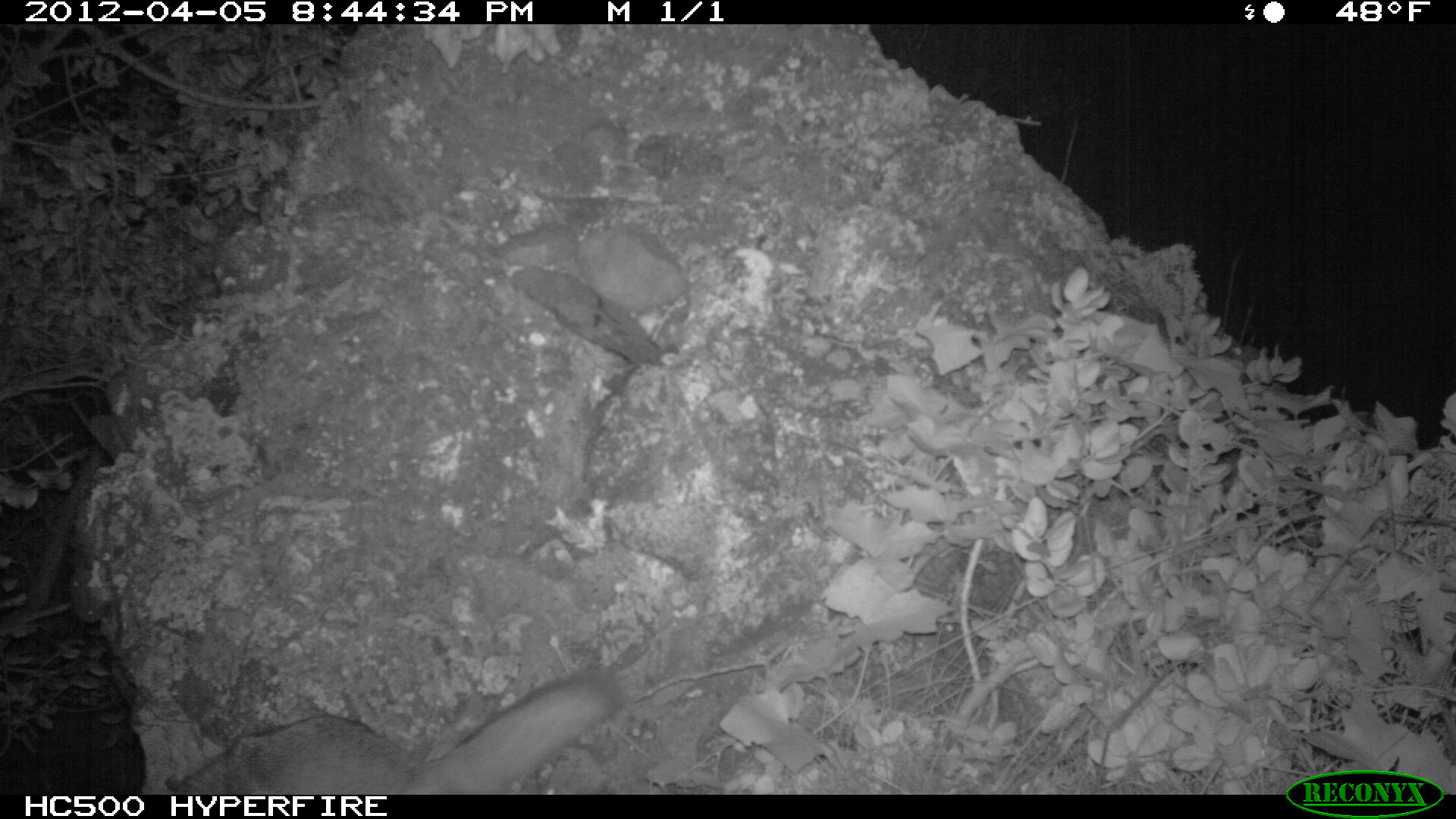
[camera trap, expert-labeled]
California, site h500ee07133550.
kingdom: Animalia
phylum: Chordata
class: Mammalia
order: Carnivora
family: Canidae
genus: Urocyon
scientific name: Urocyon littoralis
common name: island fox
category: fox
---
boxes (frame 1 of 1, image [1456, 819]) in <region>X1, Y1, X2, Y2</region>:
fox: <region>172, 669, 623, 795</region>